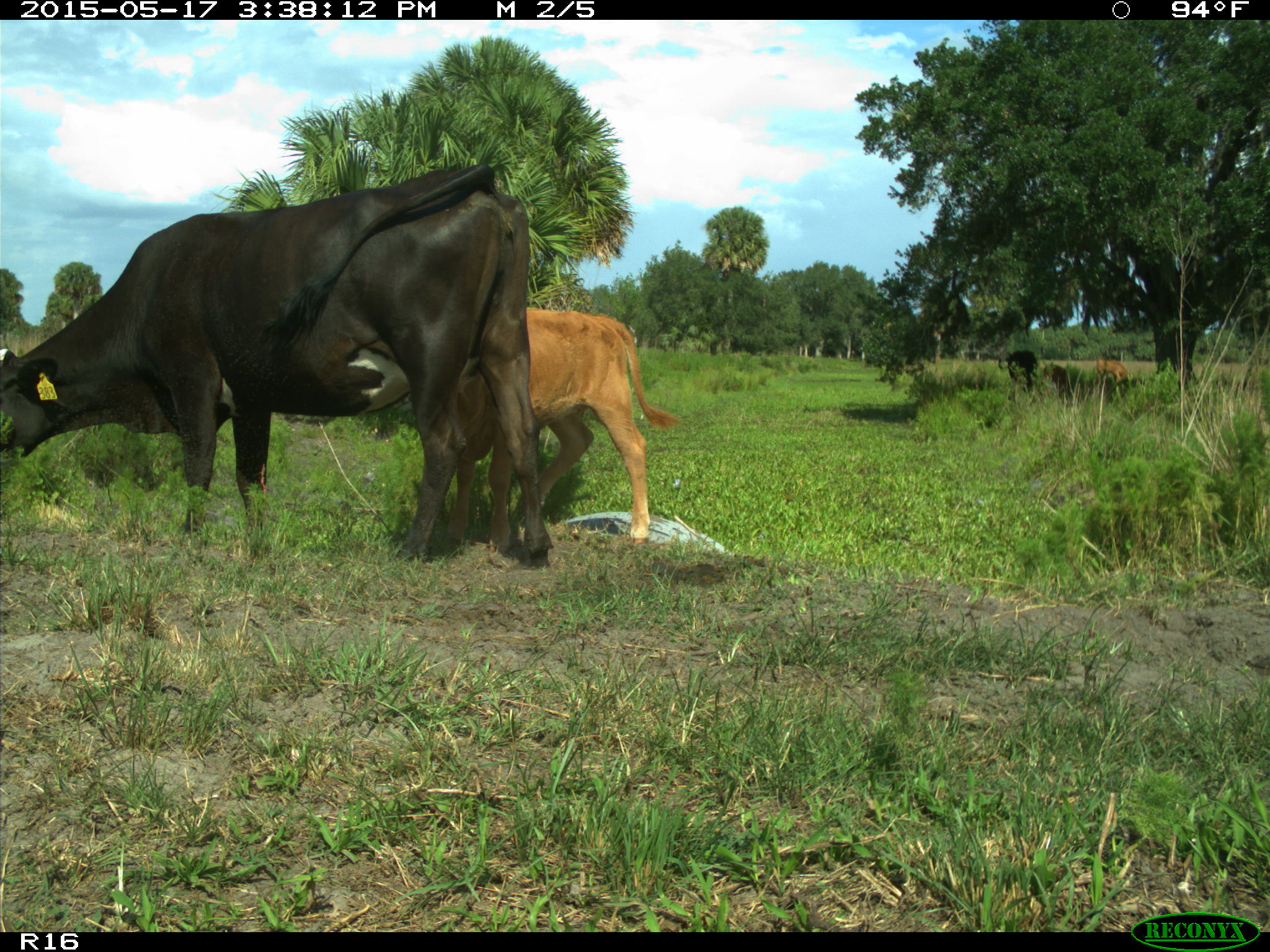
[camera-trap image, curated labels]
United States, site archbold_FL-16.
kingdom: Animalia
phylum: Chordata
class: Mammalia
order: Artiodactyla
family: Bovidae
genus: Bos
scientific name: Bos taurus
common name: domestic cow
Bos taurus (domestic cow).